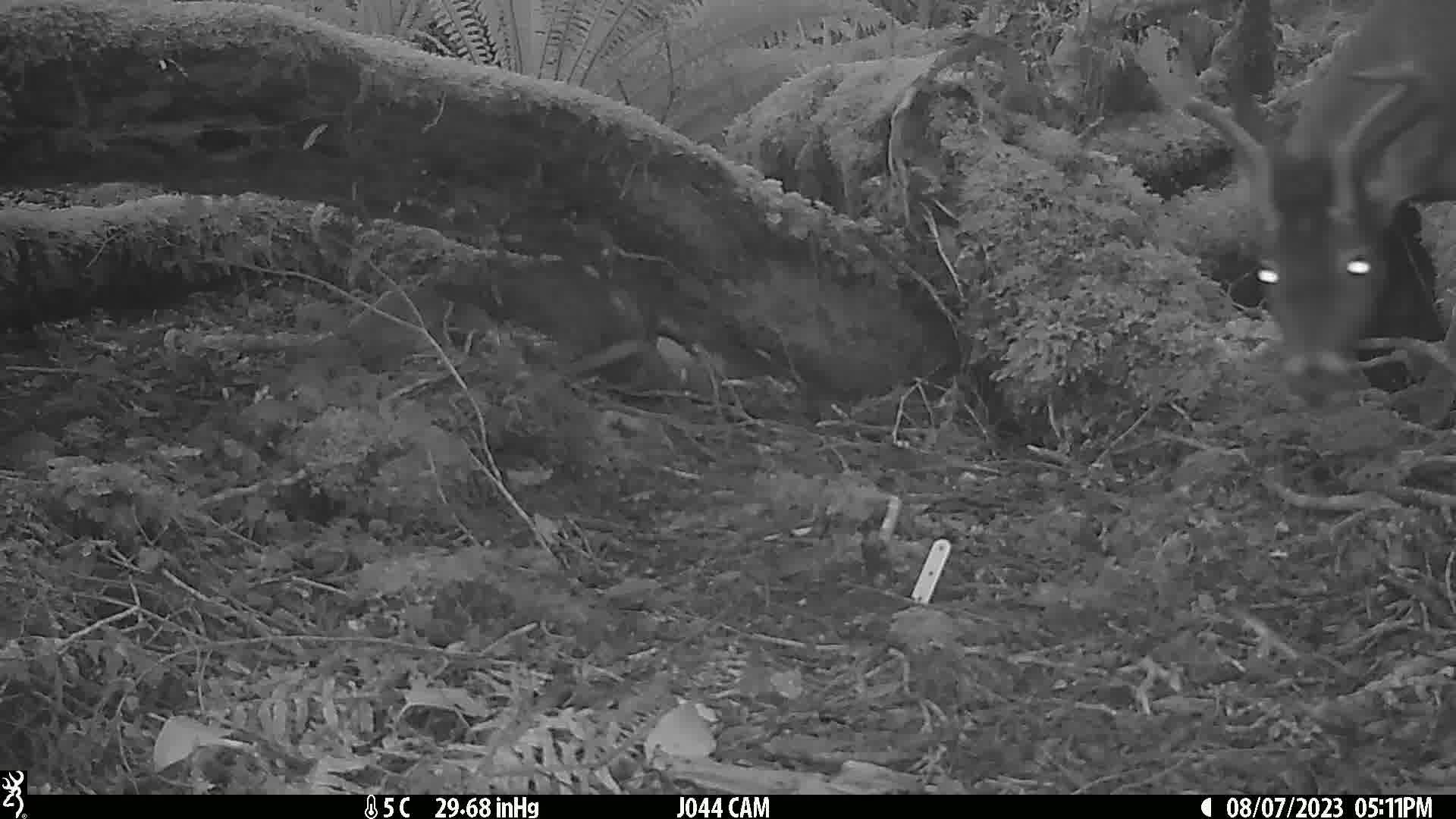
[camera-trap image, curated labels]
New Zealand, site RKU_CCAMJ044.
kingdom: Animalia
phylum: Chordata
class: Mammalia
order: Artiodactyla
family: Cervidae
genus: Odocoileus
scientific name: Odocoileus virginianus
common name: white-tailed deer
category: white tailed deer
White tailed deer (white-tailed deer) (Odocoileus virginianus).